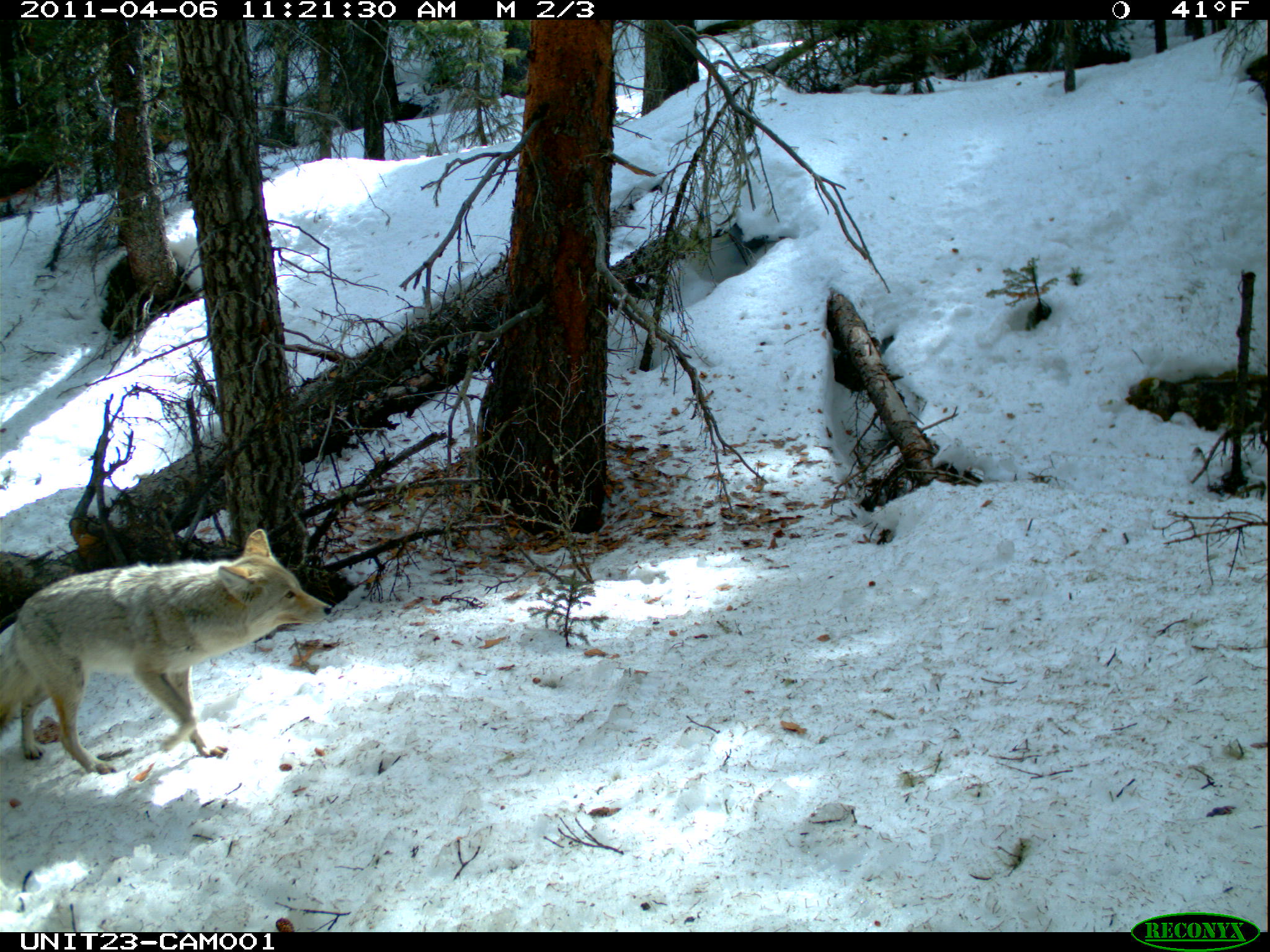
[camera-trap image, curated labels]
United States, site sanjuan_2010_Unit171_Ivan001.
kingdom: Animalia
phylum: Chordata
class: Mammalia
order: Carnivora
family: Canidae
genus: Canis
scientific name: Canis latrans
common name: coyote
Canis latrans (coyote).